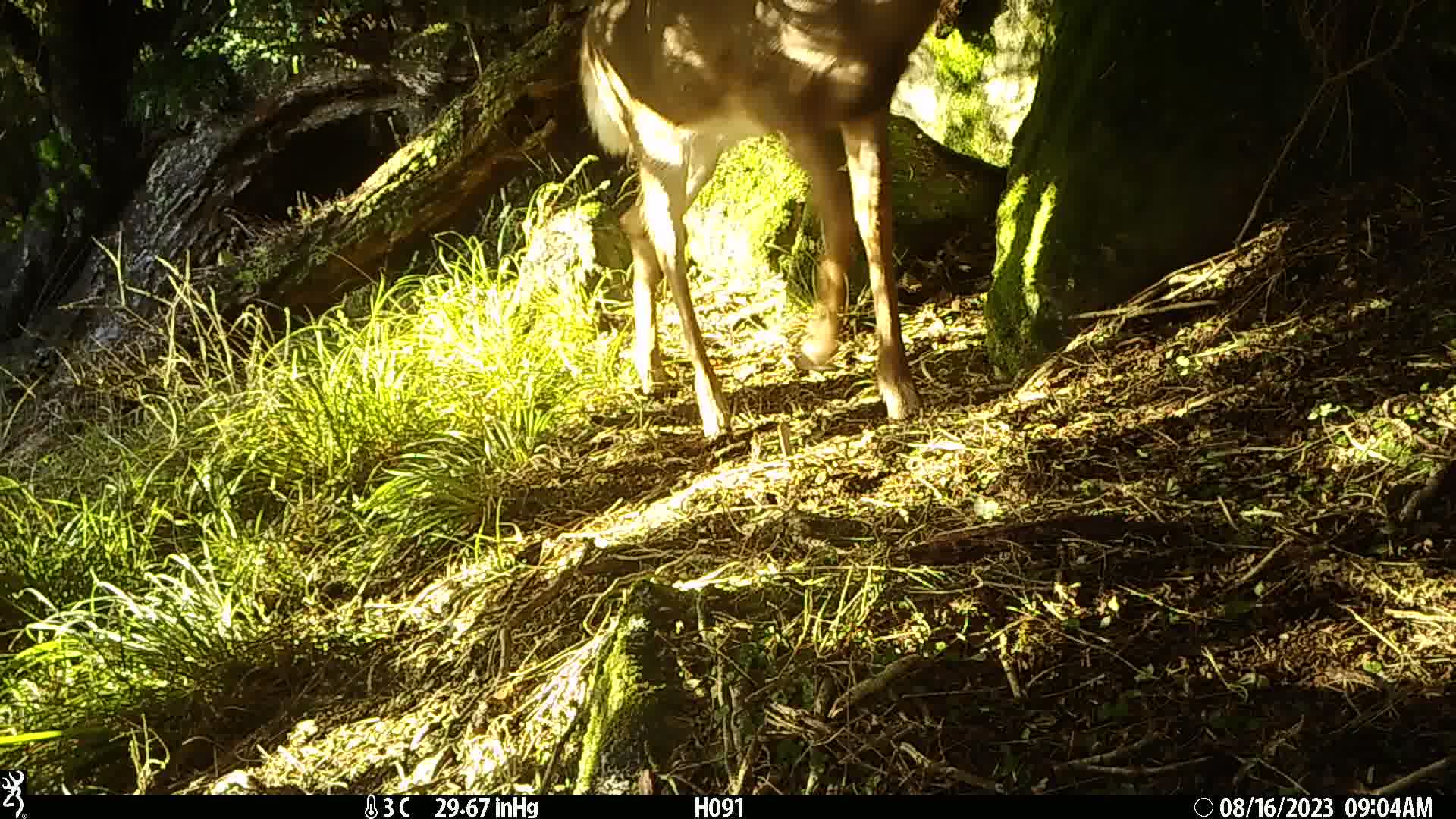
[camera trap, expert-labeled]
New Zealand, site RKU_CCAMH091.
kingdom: Animalia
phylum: Chordata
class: Mammalia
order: Artiodactyla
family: Cervidae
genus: Odocoileus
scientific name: Odocoileus virginianus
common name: white-tailed deer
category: white tailed deer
White tailed deer (white-tailed deer) (Odocoileus virginianus).